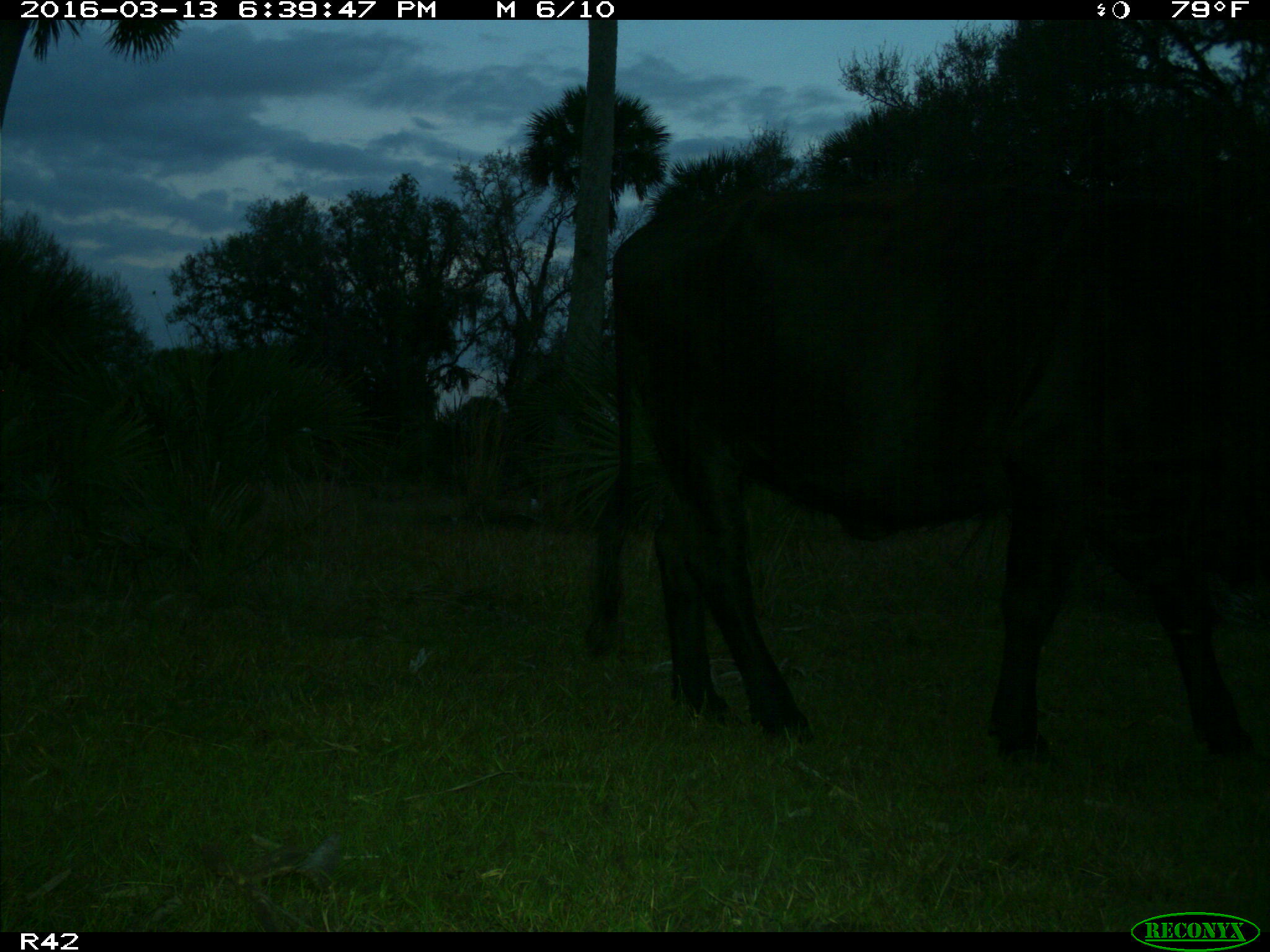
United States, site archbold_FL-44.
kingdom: Animalia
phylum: Chordata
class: Mammalia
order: Artiodactyla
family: Bovidae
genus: Bos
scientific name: Bos taurus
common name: domestic cow